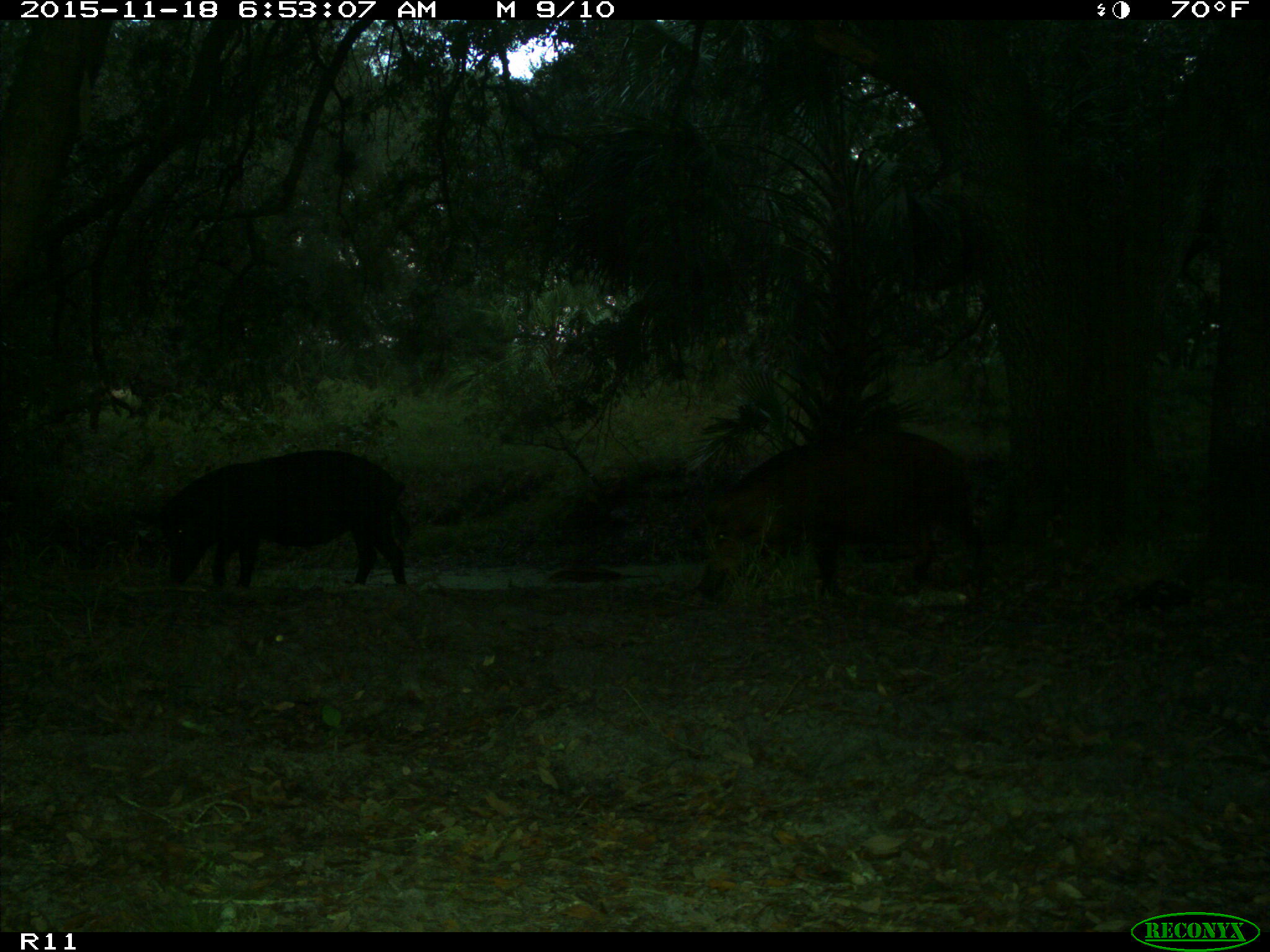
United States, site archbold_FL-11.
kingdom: Animalia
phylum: Chordata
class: Mammalia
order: Artiodactyla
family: Suidae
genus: Sus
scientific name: Sus scrofa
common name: wild boar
Sus scrofa (wild boar).